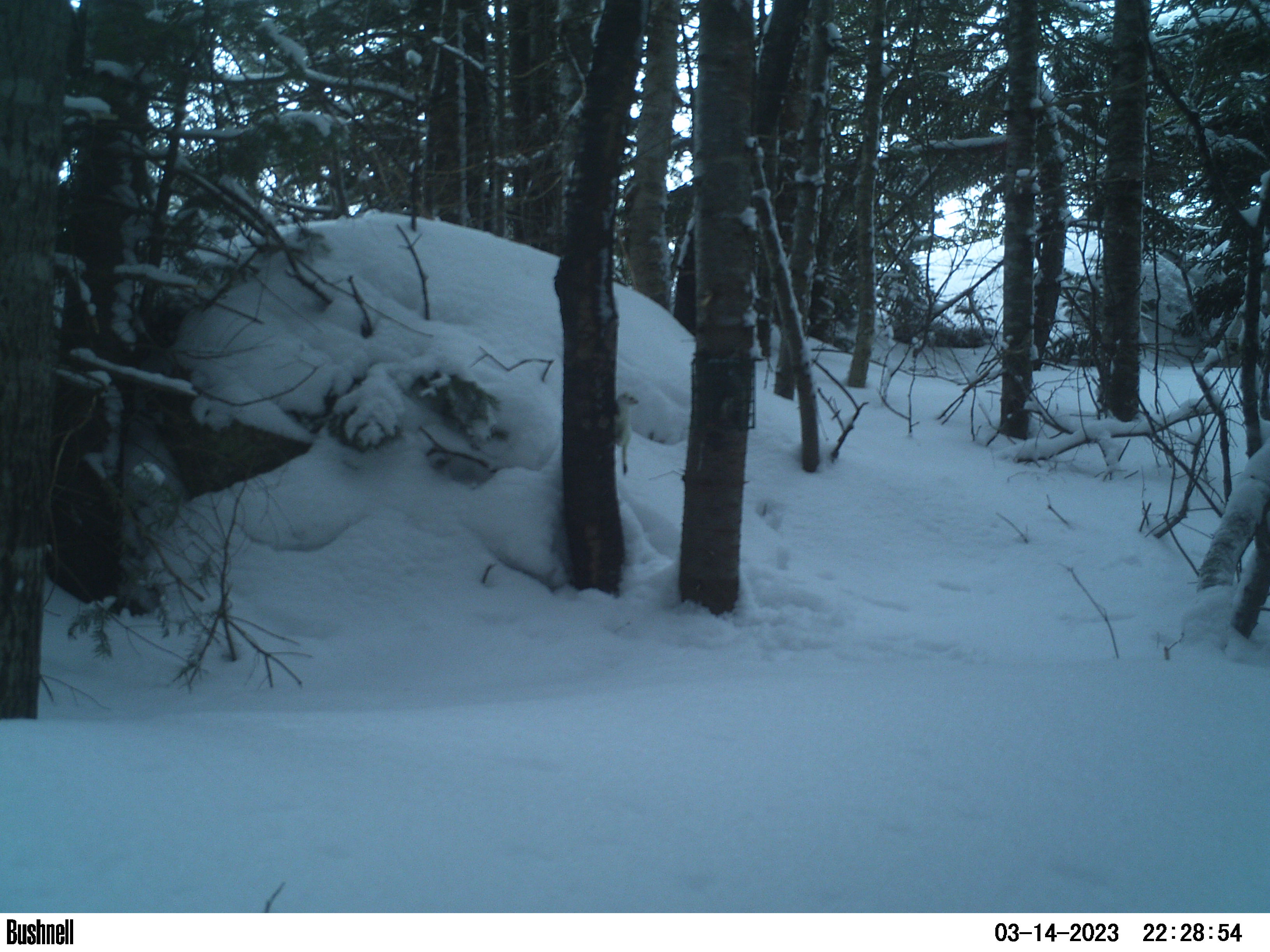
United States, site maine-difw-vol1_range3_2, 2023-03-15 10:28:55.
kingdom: Animalia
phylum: Chordata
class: Mammalia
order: Carnivora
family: Mustelidae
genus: Mustela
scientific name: Mustela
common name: weasel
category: weasel sp.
Weasel sp. (weasel) (Mustela).